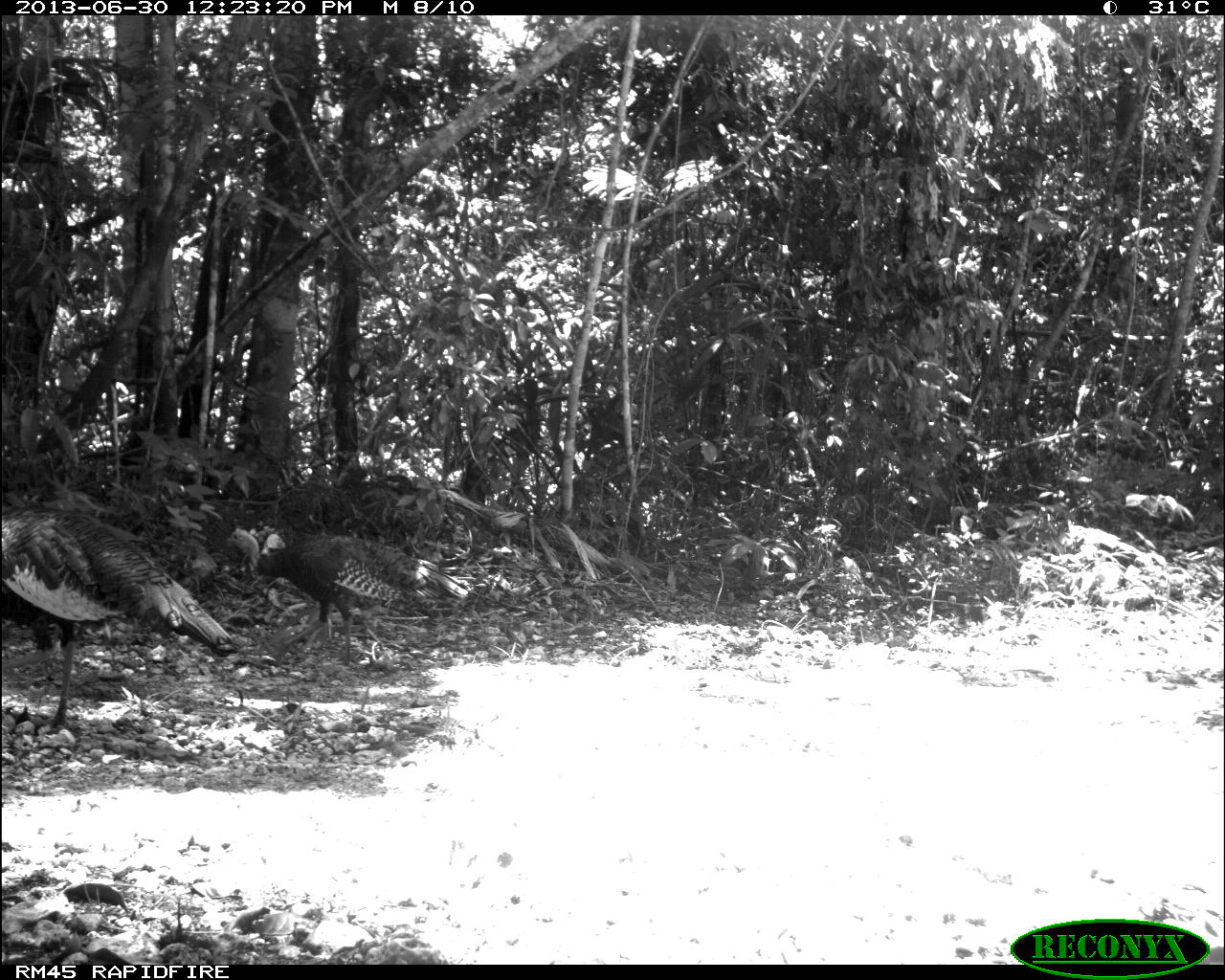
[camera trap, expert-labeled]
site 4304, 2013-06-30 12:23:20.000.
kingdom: Animalia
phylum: Chordata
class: Aves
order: Galliformes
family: Phasianidae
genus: Meleagris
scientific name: Meleagris ocellata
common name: ocellated turkey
Meleagris ocellata (ocellated turkey), count 2.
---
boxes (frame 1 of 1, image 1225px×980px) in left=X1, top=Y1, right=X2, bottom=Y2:
meleagris ocellata: left=0, top=504, right=235, bottom=731; left=227, top=526, right=468, bottom=664